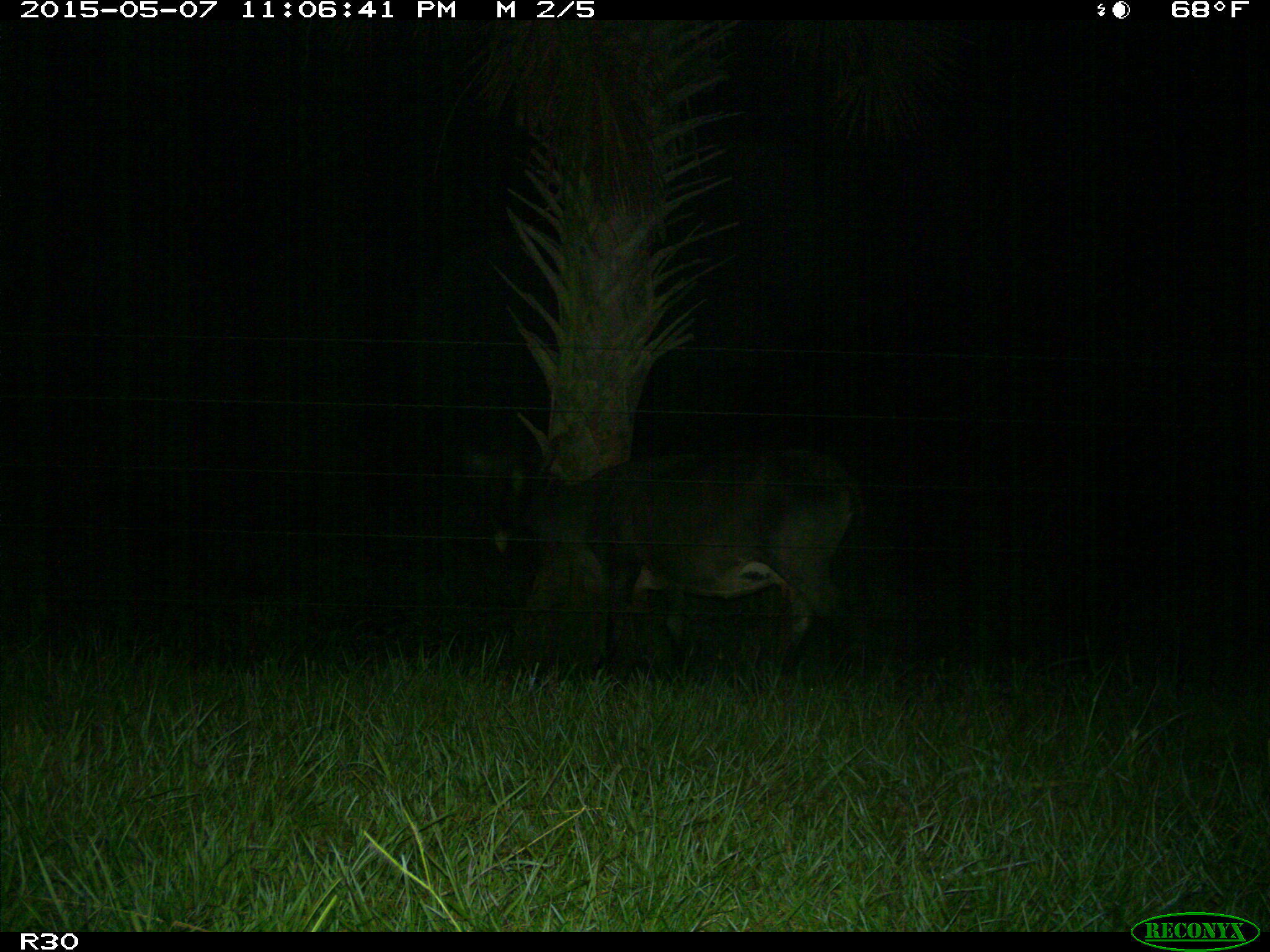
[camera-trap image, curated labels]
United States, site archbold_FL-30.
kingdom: Animalia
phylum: Chordata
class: Mammalia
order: Artiodactyla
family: Bovidae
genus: Bos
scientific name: Bos taurus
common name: domestic cow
Bos taurus (domestic cow).